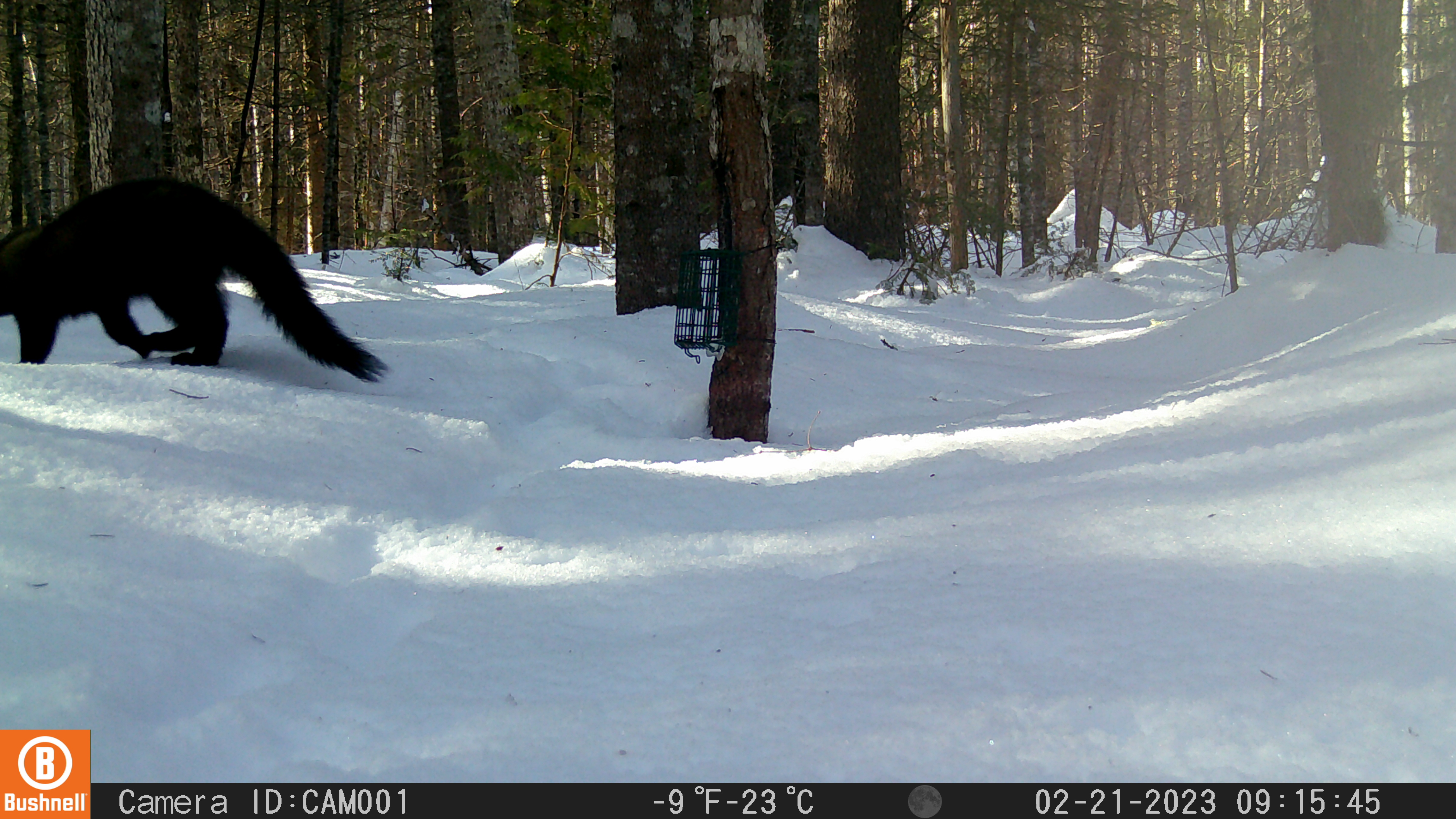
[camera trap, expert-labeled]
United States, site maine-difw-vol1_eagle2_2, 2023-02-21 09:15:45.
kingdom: Animalia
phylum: Chordata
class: Mammalia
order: Carnivora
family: Mustelidae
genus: Pekania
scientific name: Pekania pennanti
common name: fisher